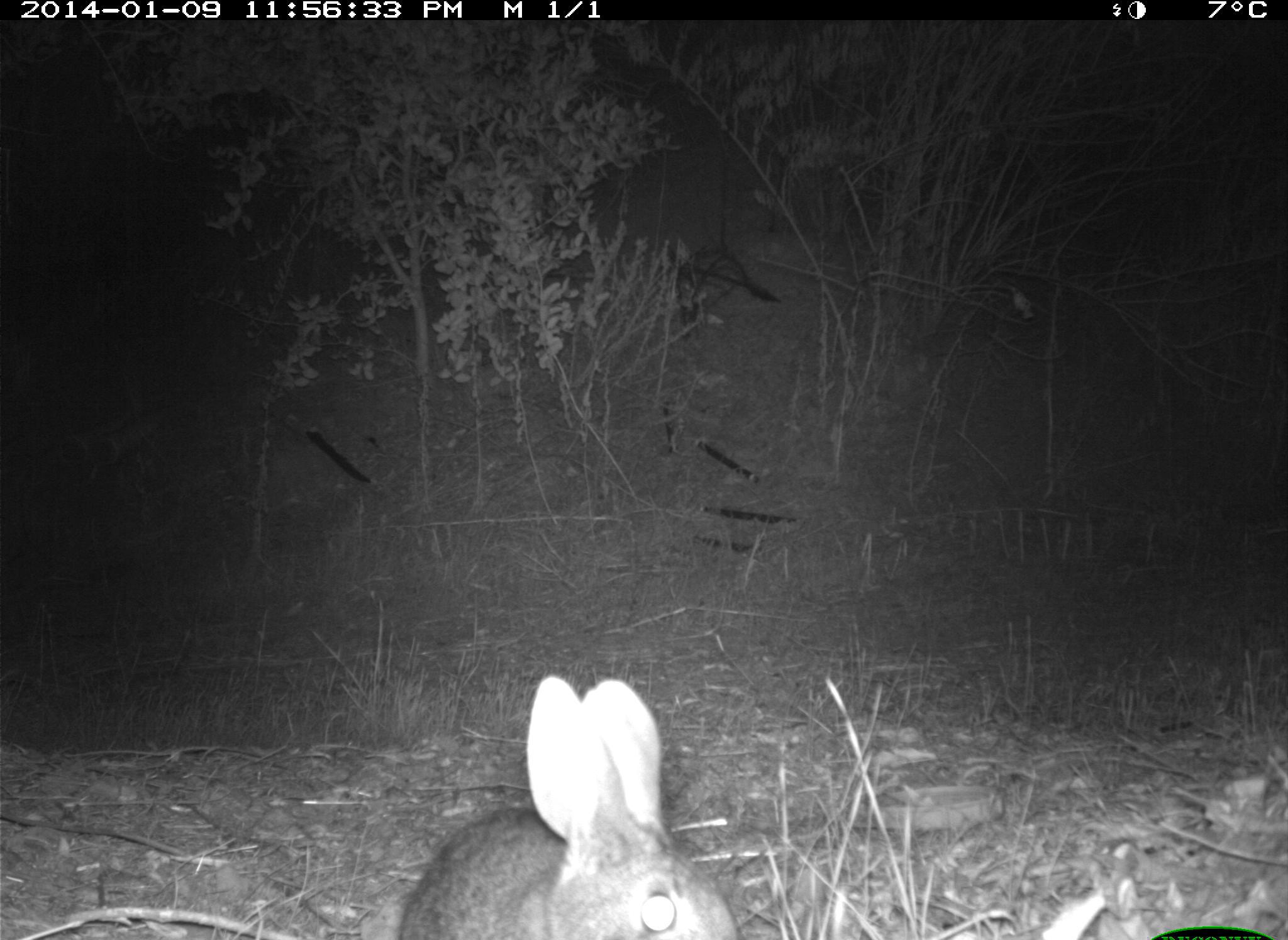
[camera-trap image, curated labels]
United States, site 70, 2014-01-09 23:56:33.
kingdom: Animalia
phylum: Chordata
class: Mammalia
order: Lagomorpha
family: Leporidae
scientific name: Leporidae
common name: rabbits and hares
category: rabbit